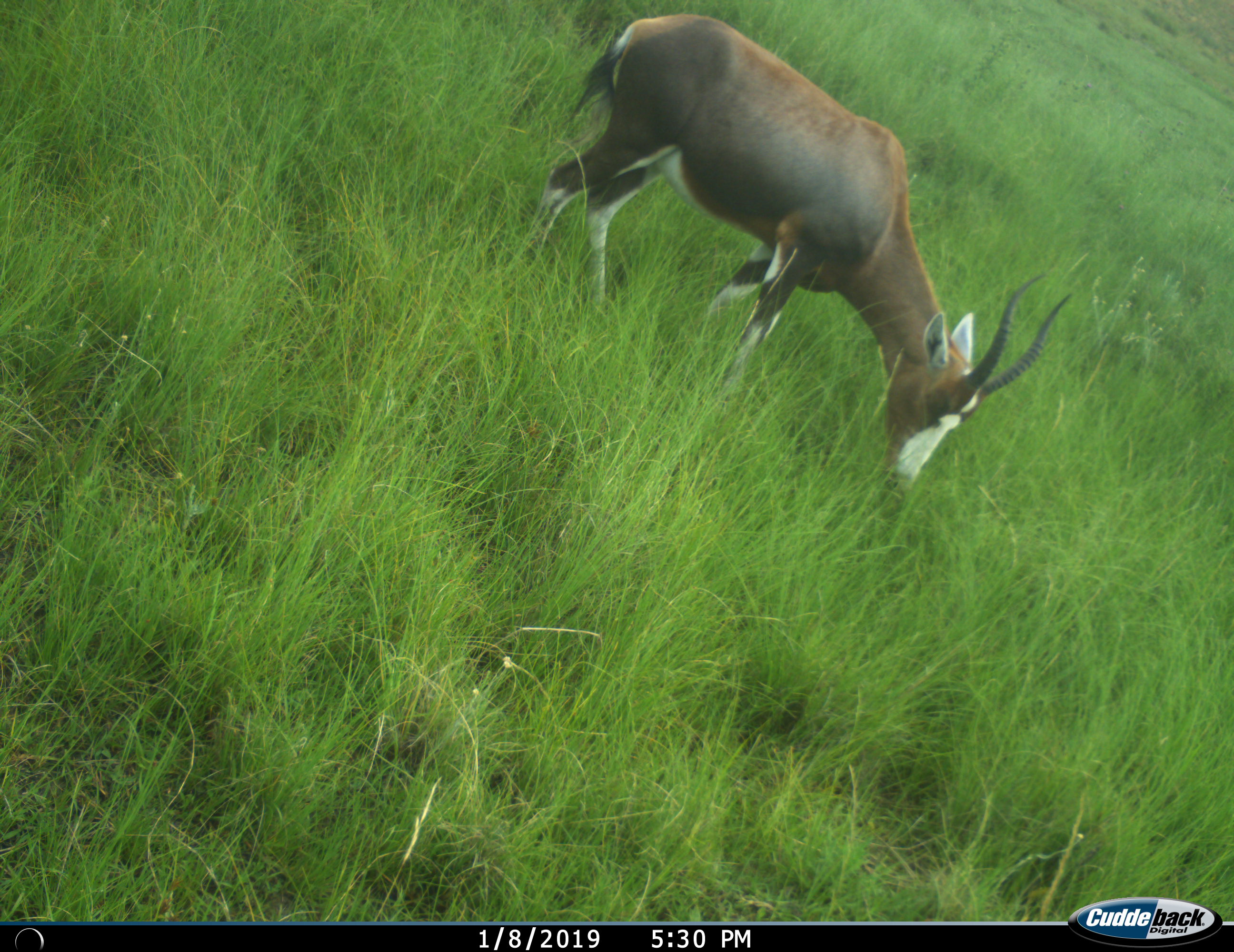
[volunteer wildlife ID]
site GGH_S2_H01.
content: unidentified animal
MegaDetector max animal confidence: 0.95